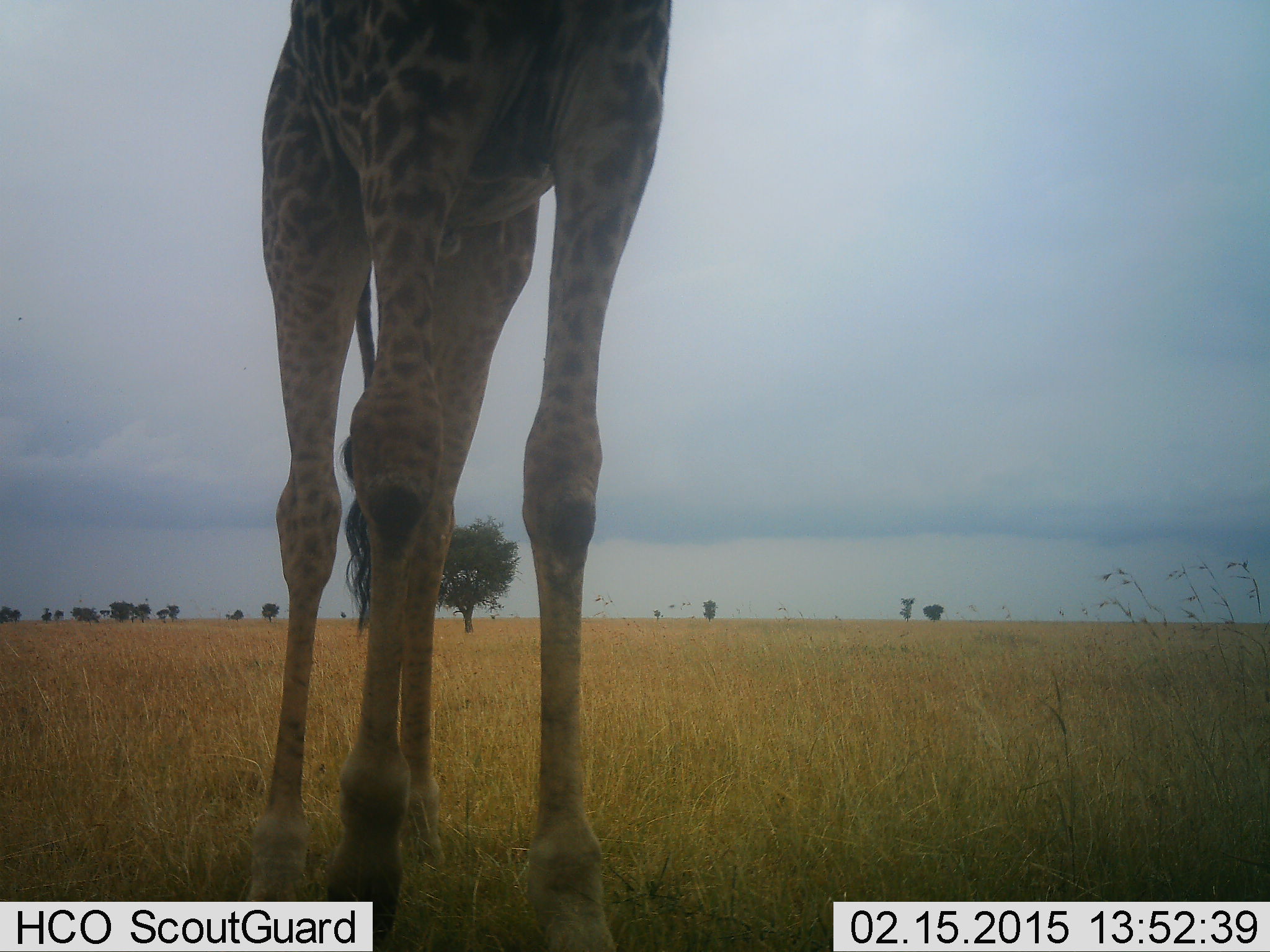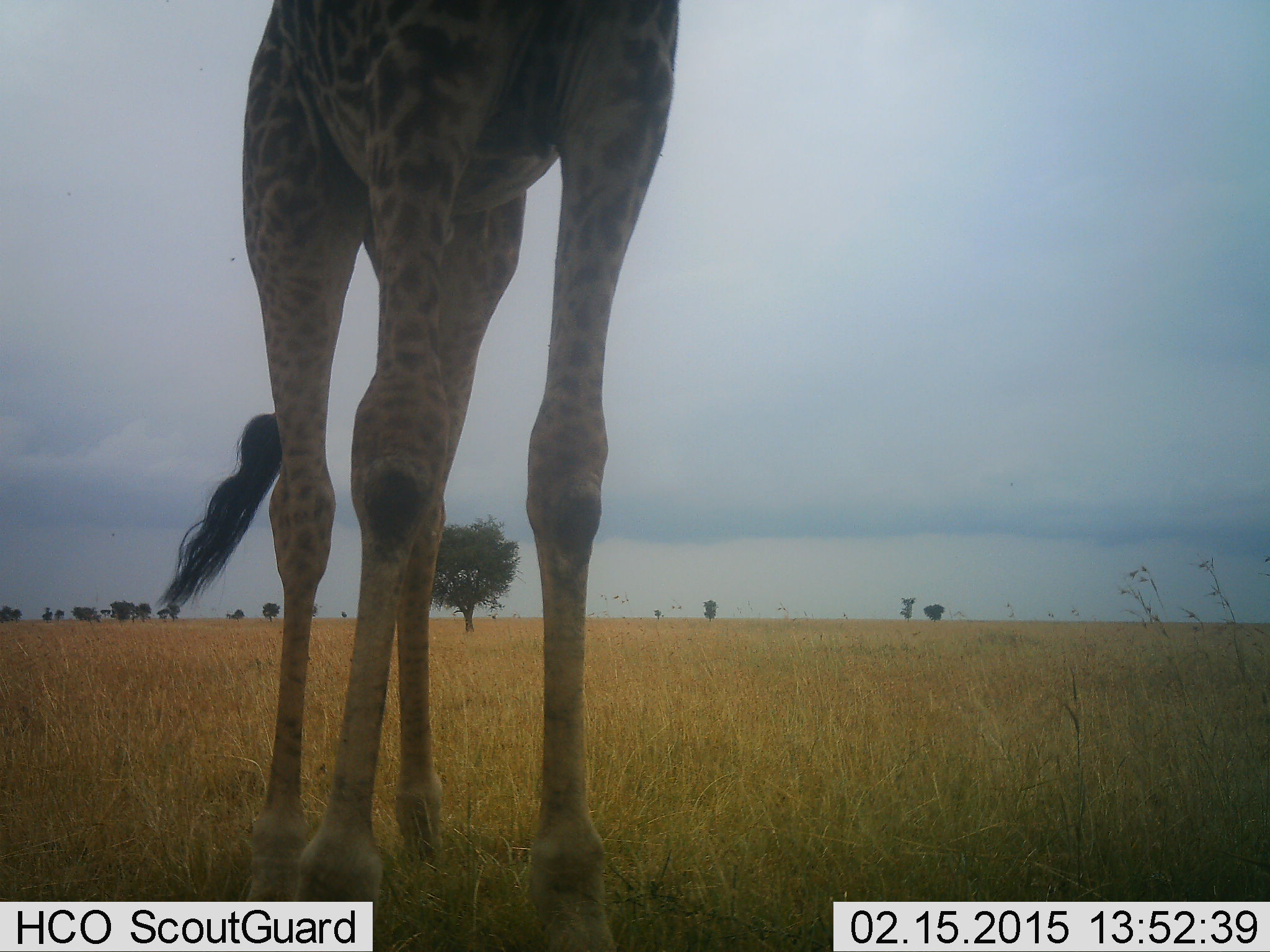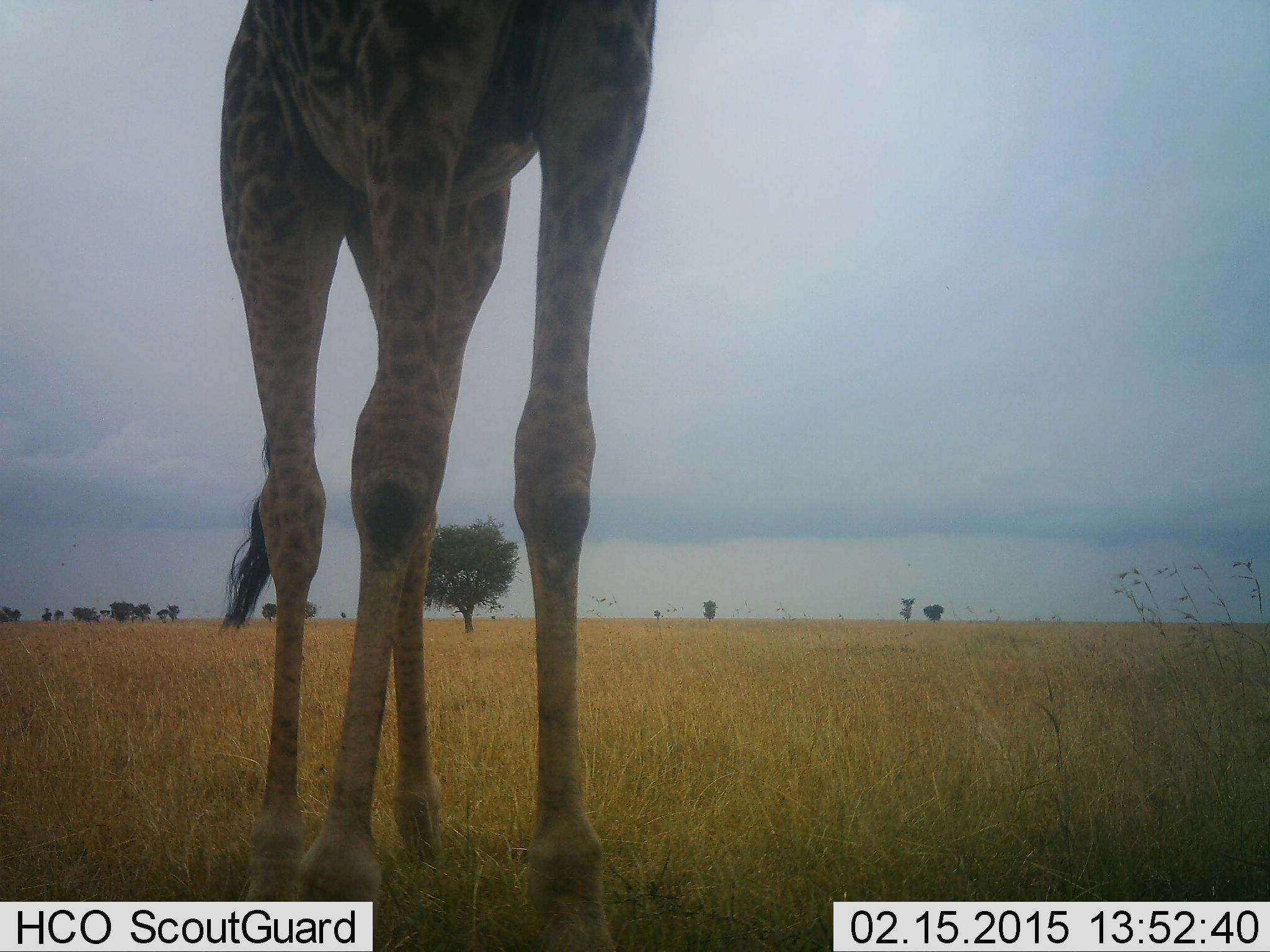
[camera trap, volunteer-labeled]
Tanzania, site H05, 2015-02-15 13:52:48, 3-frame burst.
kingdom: Animalia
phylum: Chordata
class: Mammalia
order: Artiodactyla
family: Giraffidae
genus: Giraffa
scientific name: Giraffa camelopardalis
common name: giraffe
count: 1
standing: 90%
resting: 0%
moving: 0%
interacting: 0%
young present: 0%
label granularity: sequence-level